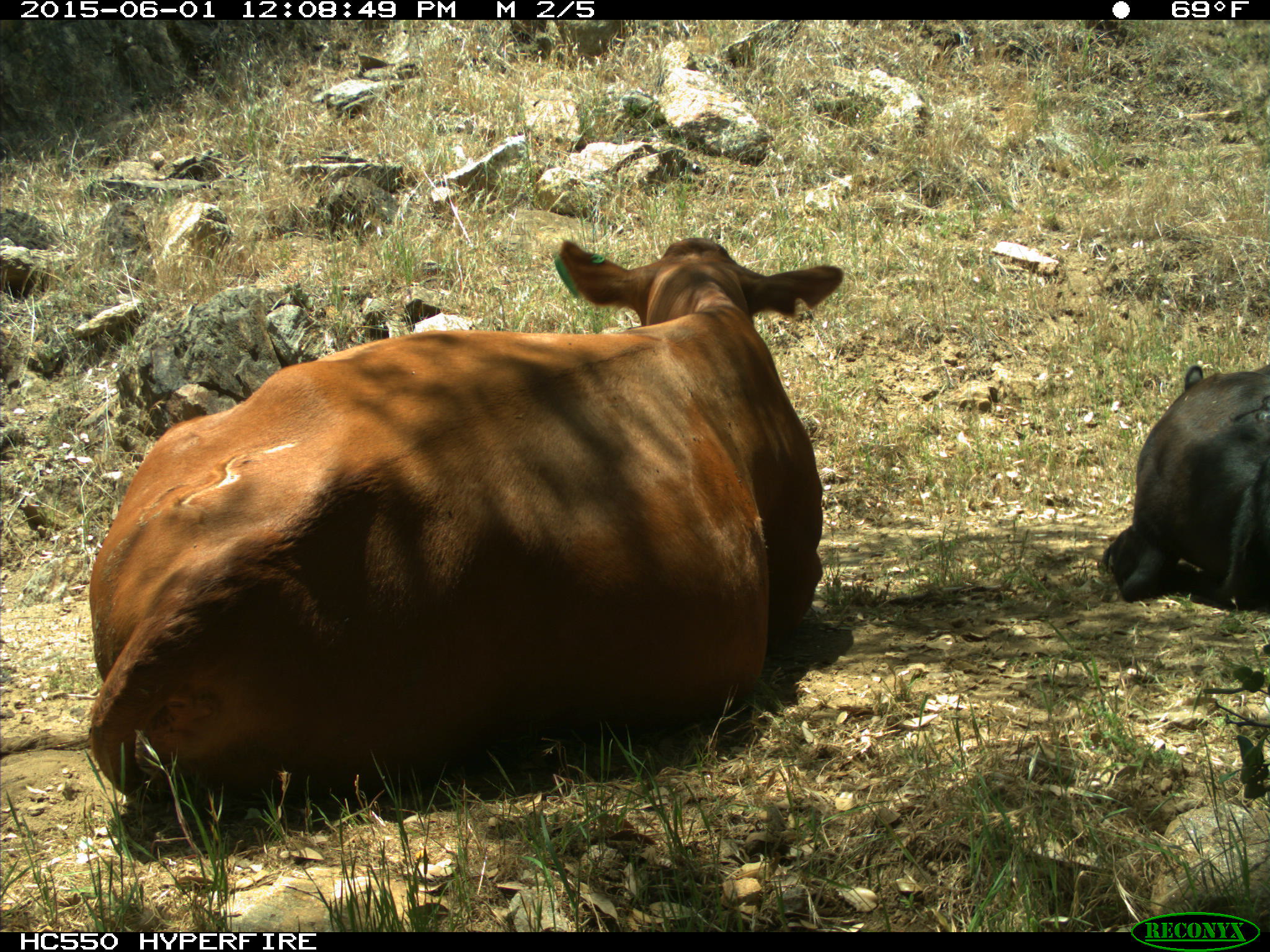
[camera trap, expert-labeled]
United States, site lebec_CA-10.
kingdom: Animalia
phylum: Chordata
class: Mammalia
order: Artiodactyla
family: Bovidae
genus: Bos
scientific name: Bos taurus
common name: domestic cow